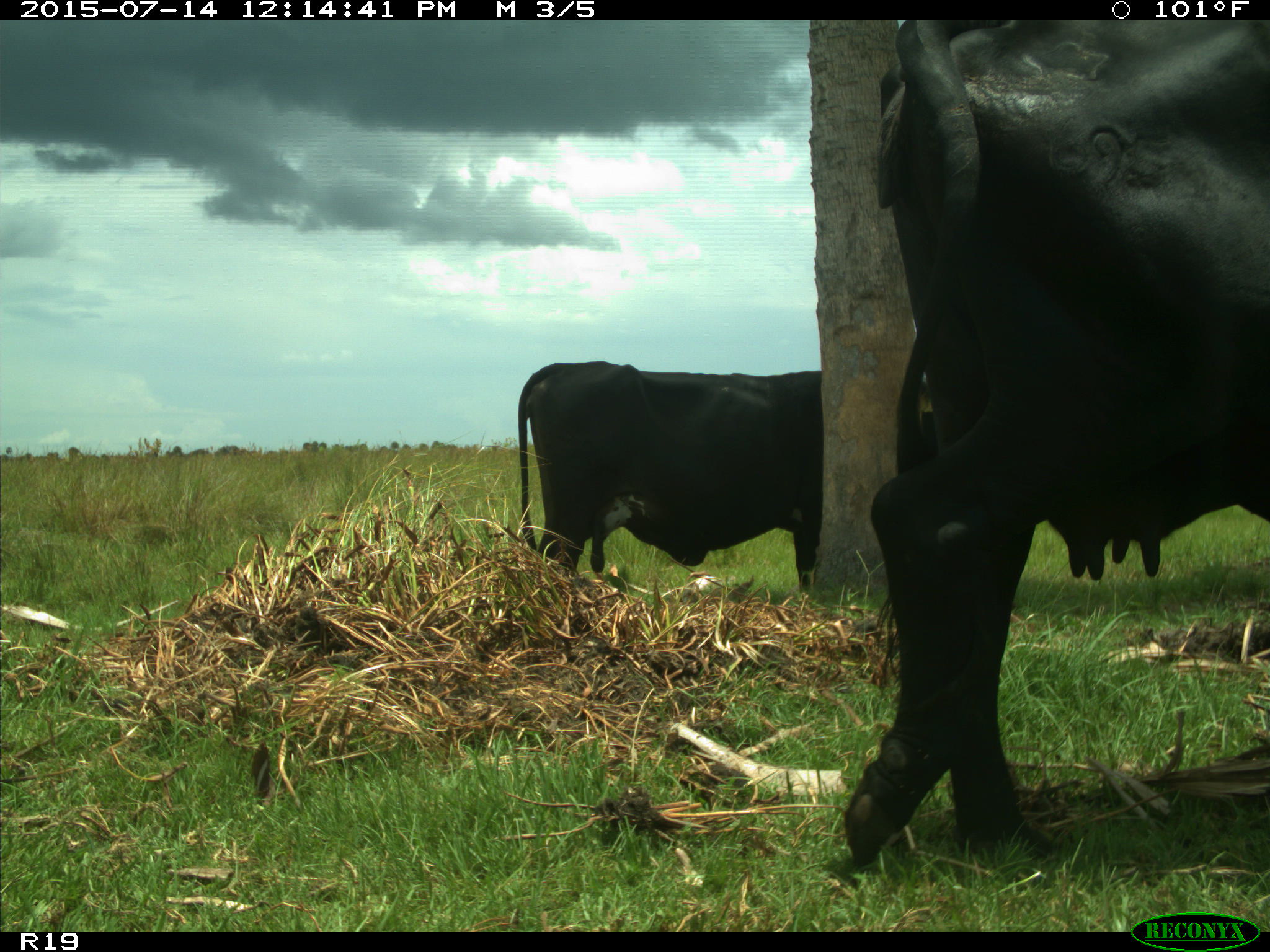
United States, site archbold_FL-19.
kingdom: Animalia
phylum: Chordata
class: Mammalia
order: Artiodactyla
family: Bovidae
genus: Bos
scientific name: Bos taurus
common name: domestic cow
Bos taurus (domestic cow).